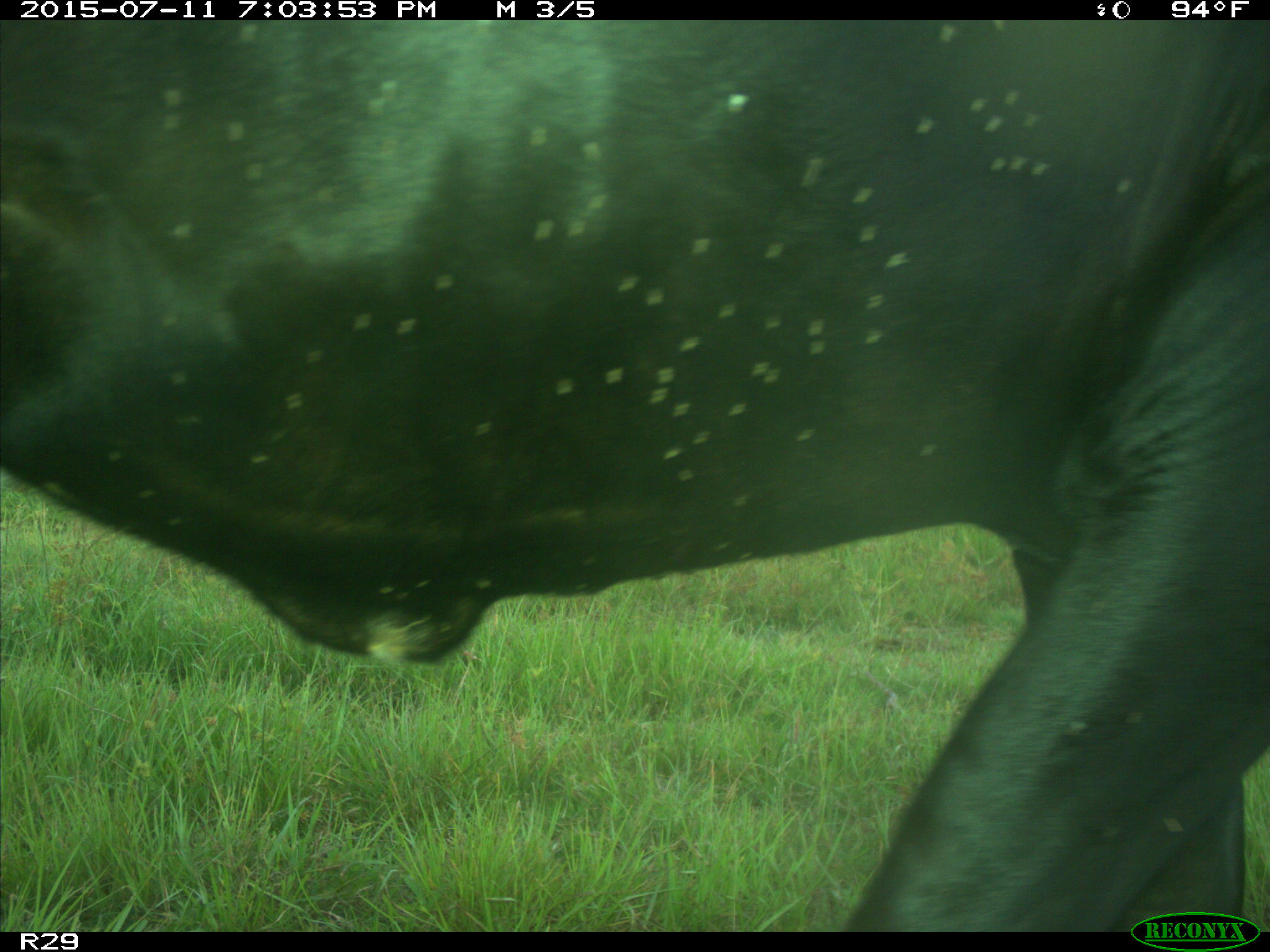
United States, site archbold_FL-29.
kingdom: Animalia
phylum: Chordata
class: Mammalia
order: Artiodactyla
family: Bovidae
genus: Bos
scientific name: Bos taurus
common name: domestic cow